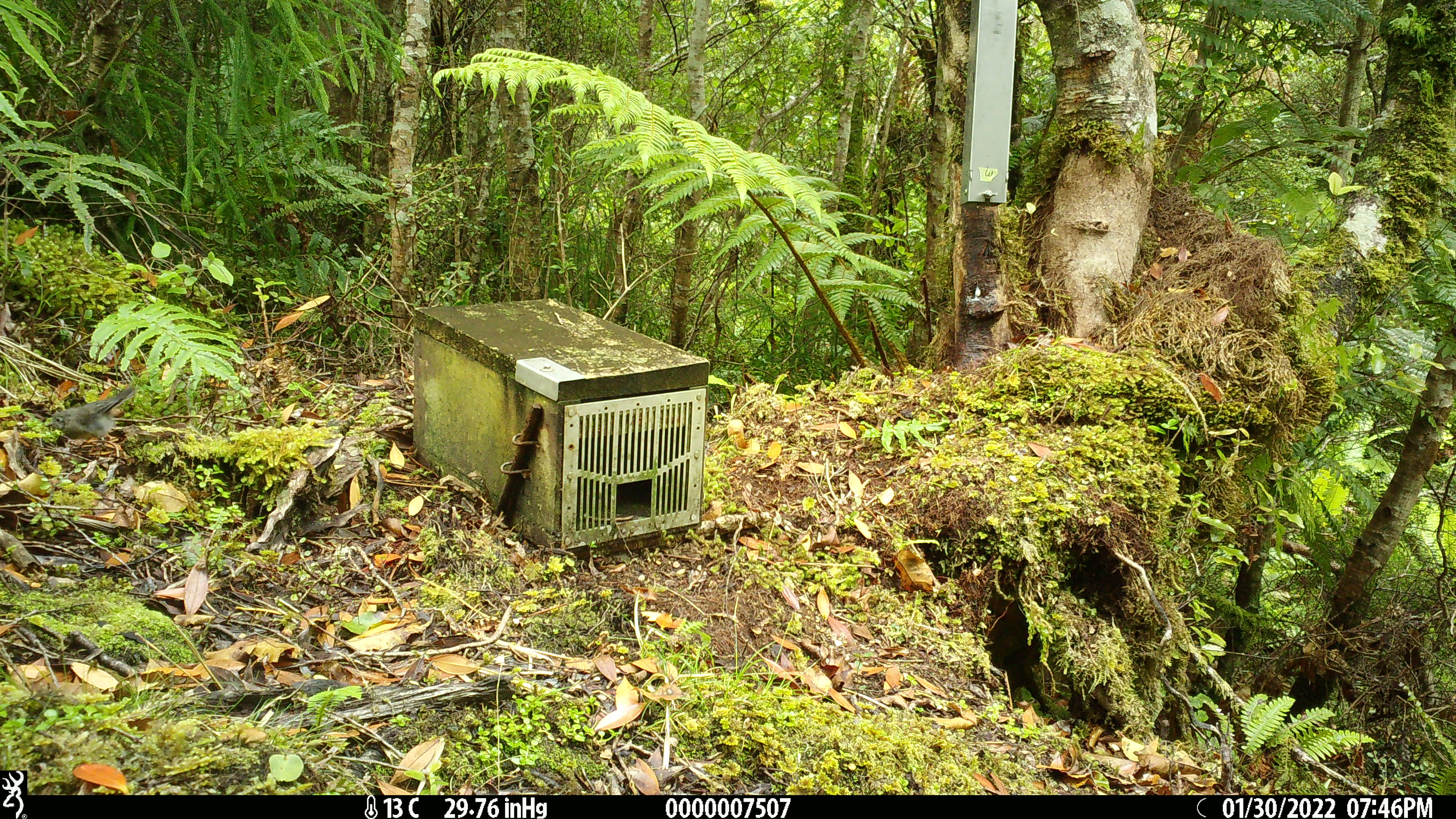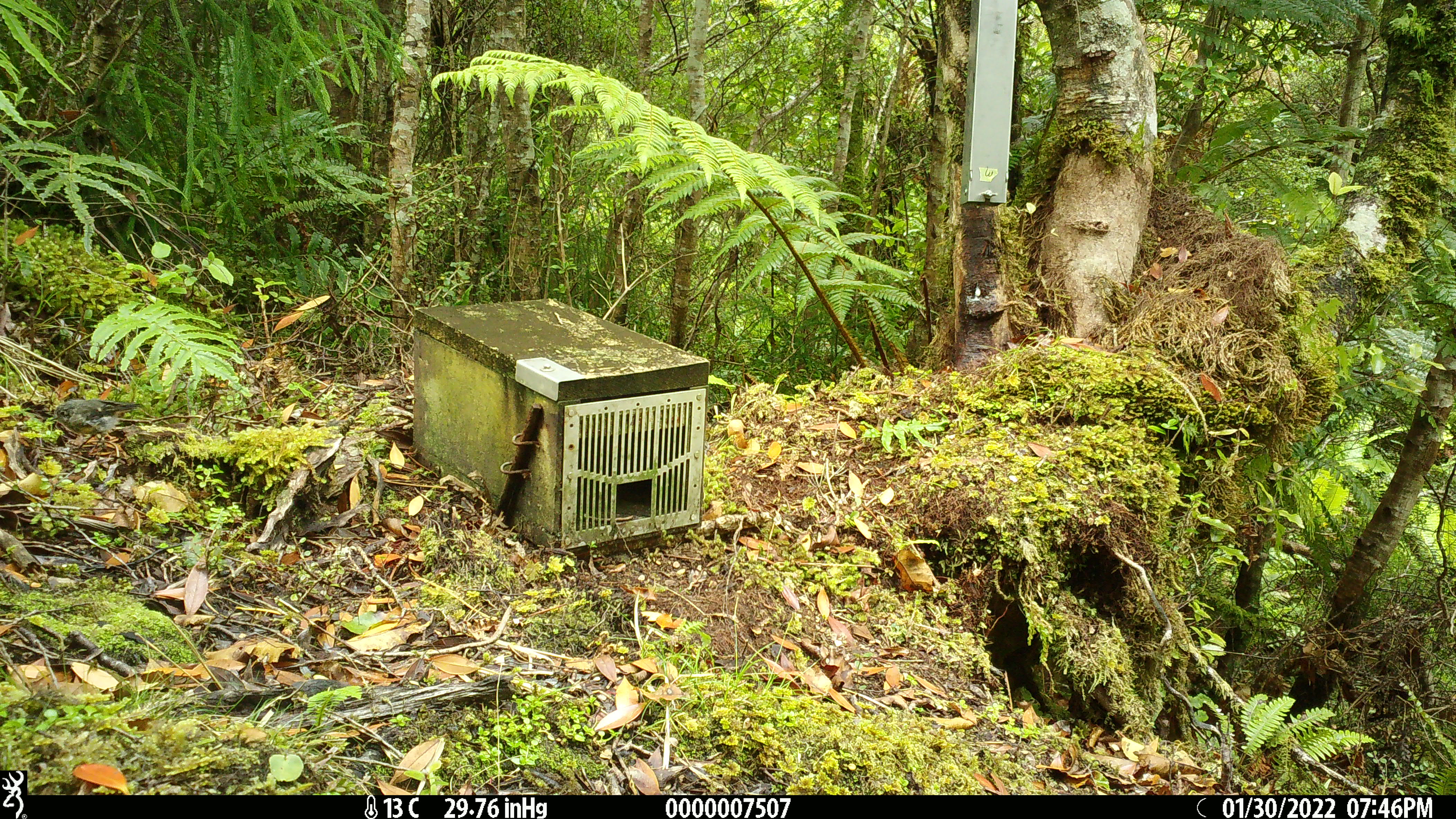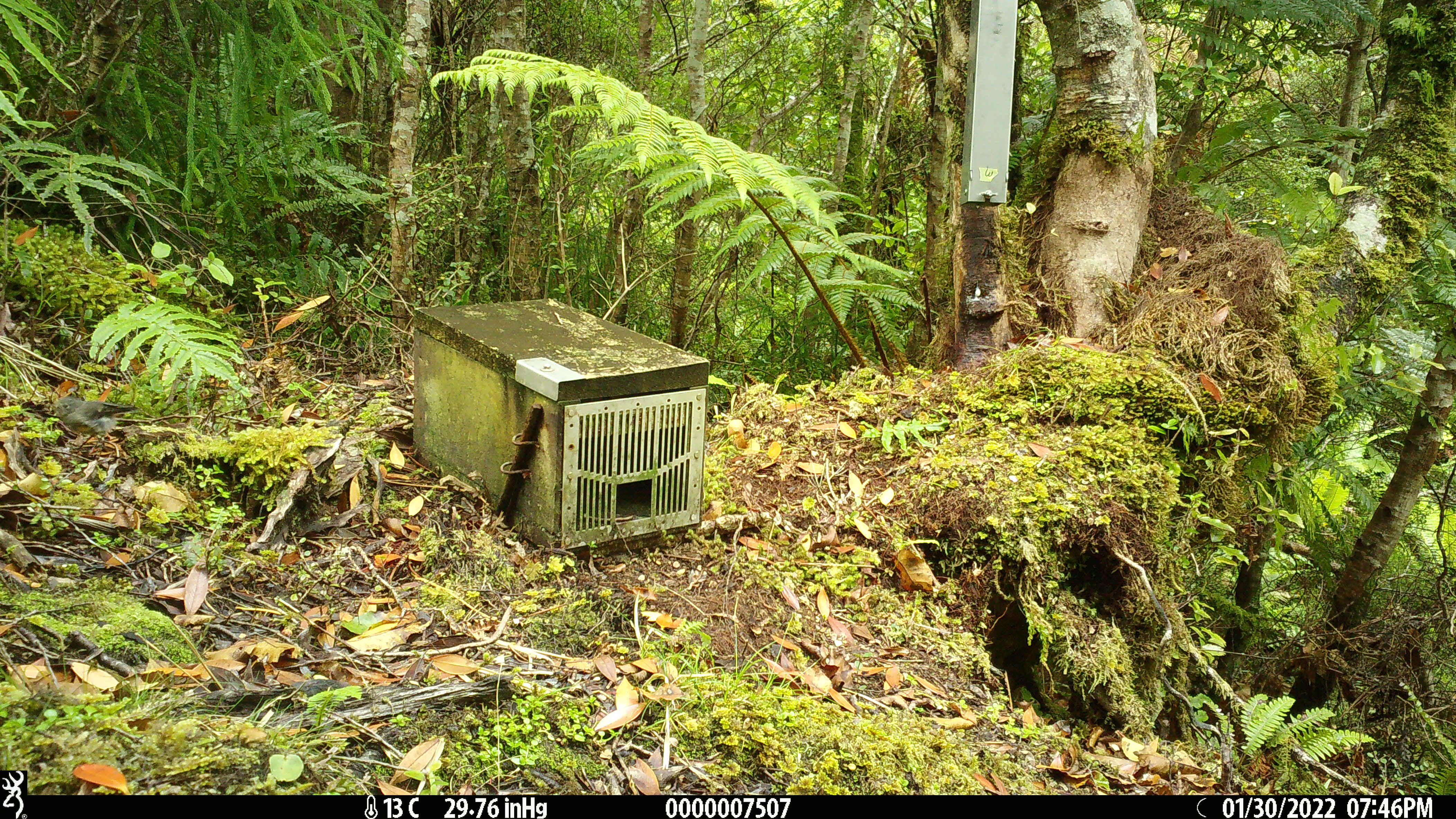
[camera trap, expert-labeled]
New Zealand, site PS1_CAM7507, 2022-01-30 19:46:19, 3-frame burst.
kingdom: Animalia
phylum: Chordata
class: Aves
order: Passeriformes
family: Petroicidae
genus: Petroica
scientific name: Petroica macrocephala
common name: tomtit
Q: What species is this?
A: Tomtit (Petroica macrocephala).